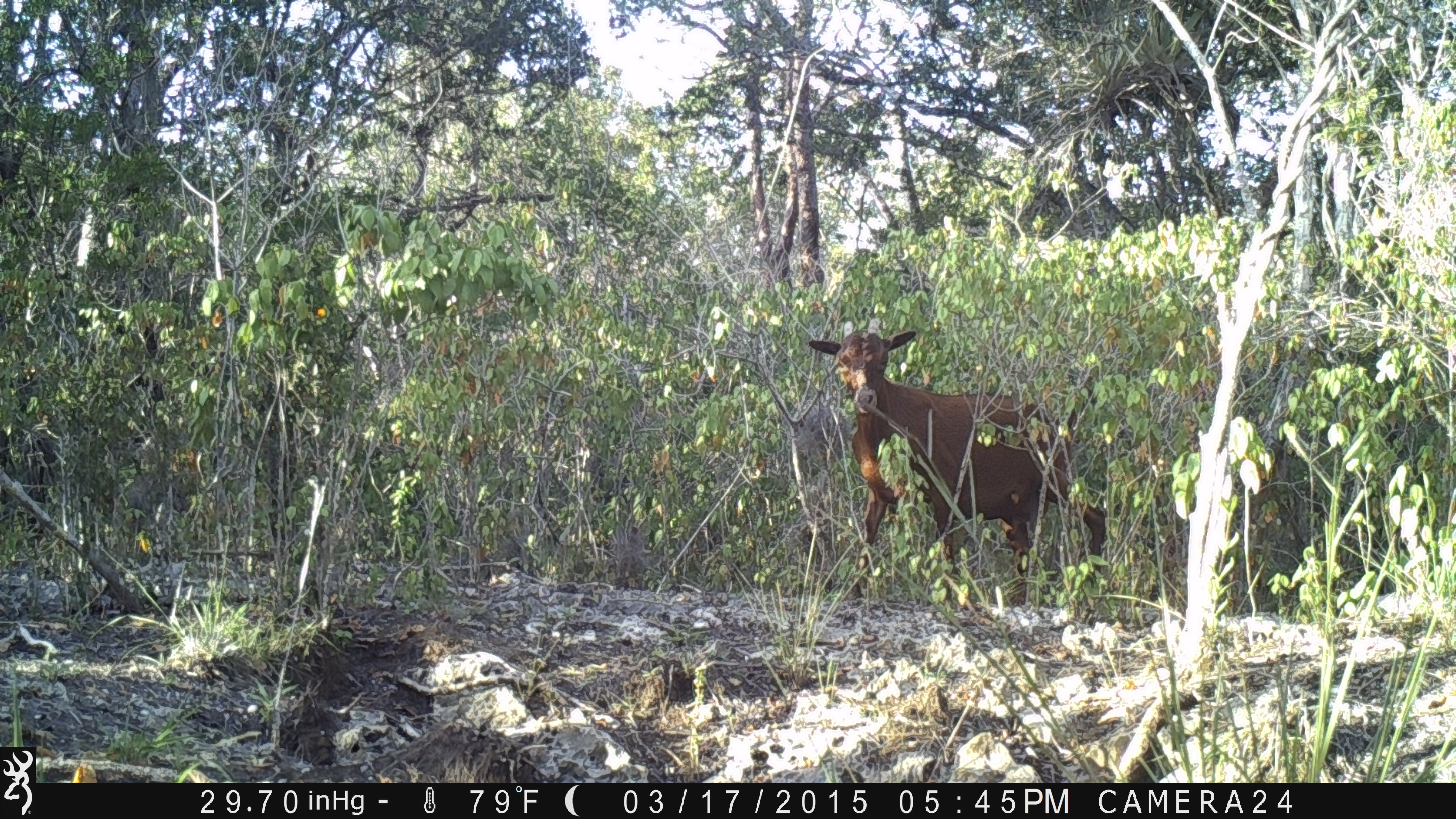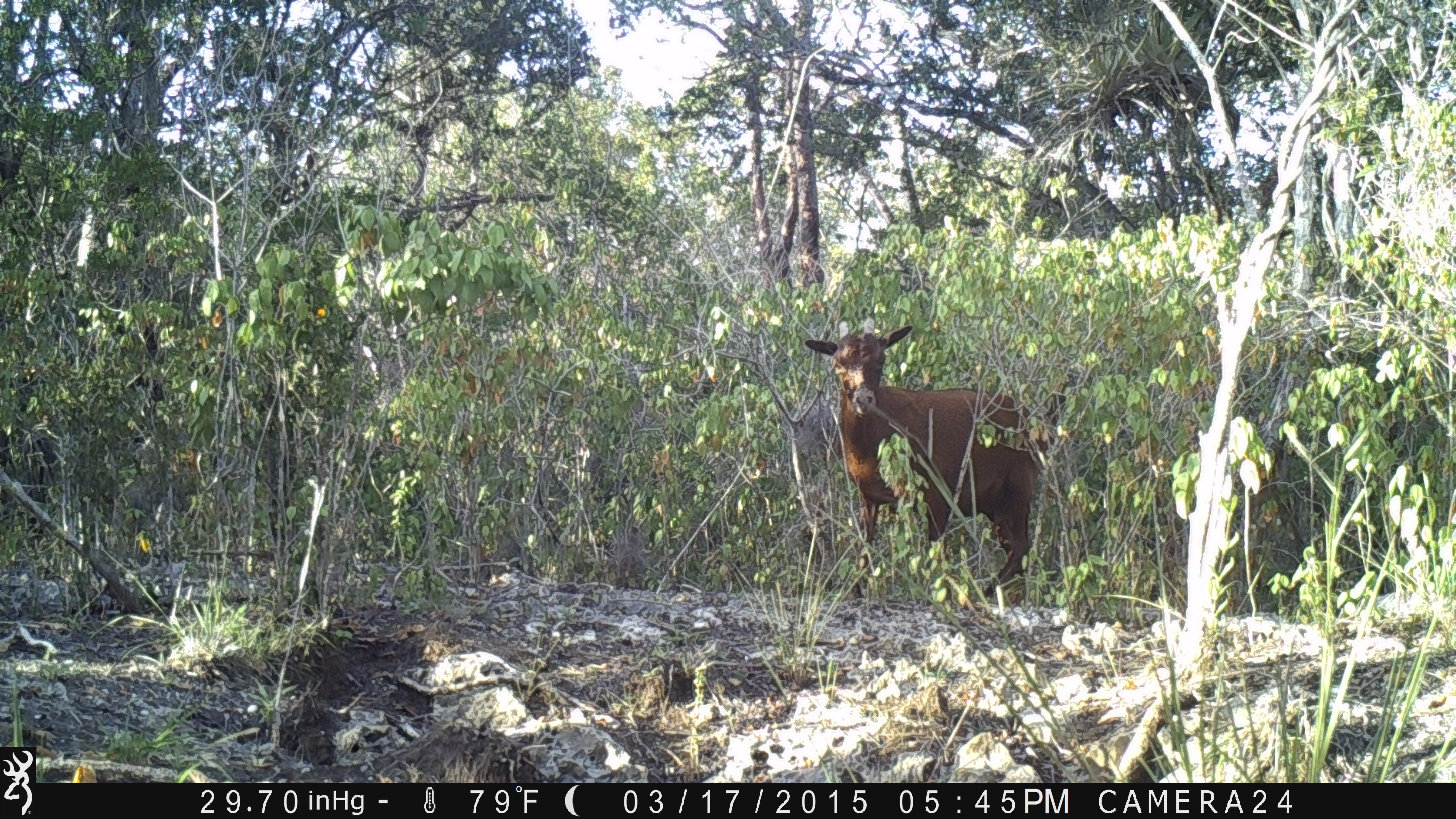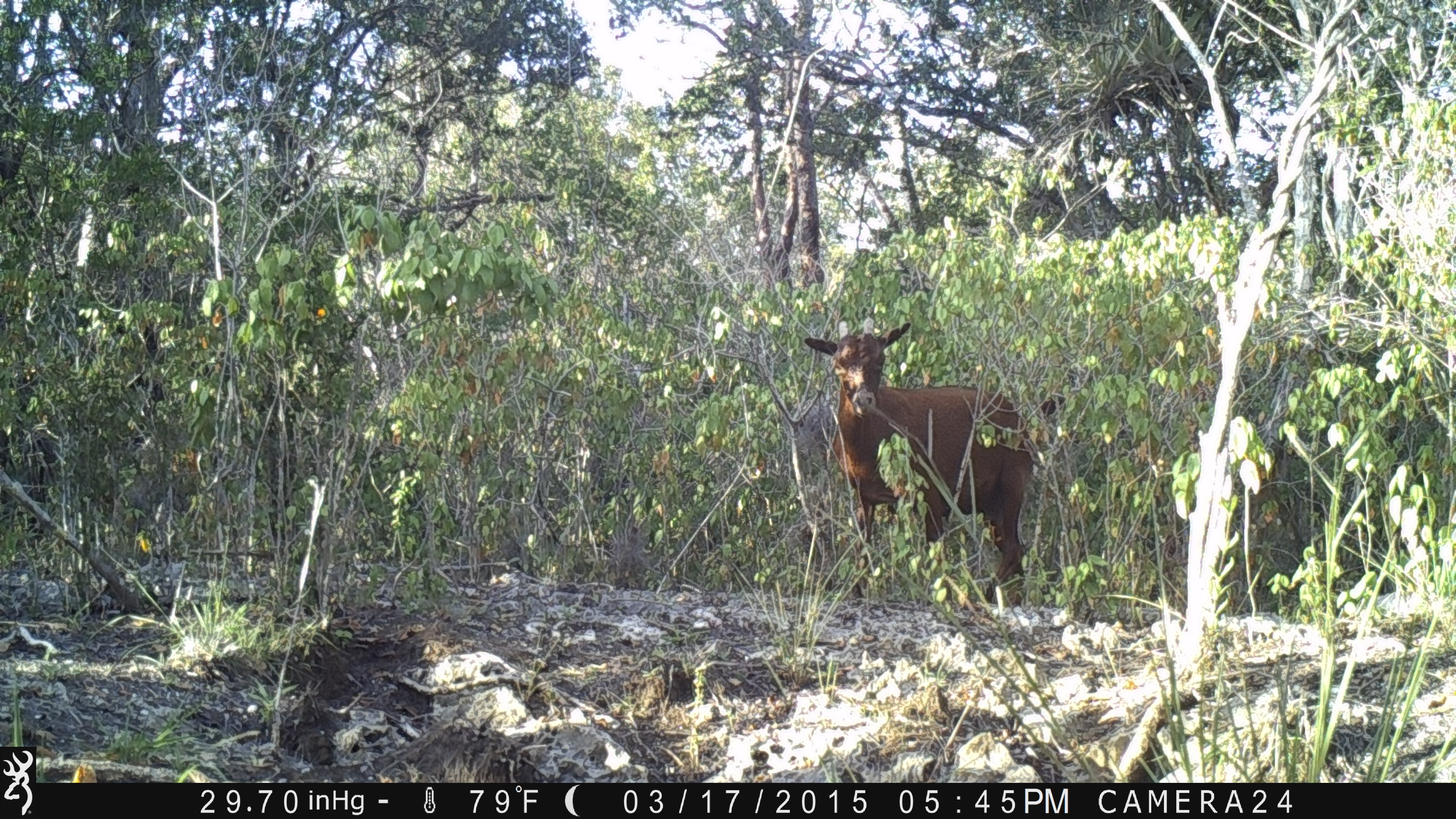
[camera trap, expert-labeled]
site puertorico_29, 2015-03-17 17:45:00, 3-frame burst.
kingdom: Animalia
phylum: Chordata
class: Mammalia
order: Artiodactyla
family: Bovidae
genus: Capra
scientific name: Capra hircus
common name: goat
Goat (Capra hircus).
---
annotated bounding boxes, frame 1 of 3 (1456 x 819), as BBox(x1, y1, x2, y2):
goat: BBox(796, 324, 1108, 603)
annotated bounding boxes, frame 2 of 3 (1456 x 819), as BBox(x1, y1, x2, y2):
goat: BBox(795, 324, 1052, 605)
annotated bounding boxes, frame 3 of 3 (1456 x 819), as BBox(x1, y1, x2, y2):
goat: BBox(796, 324, 1065, 605)